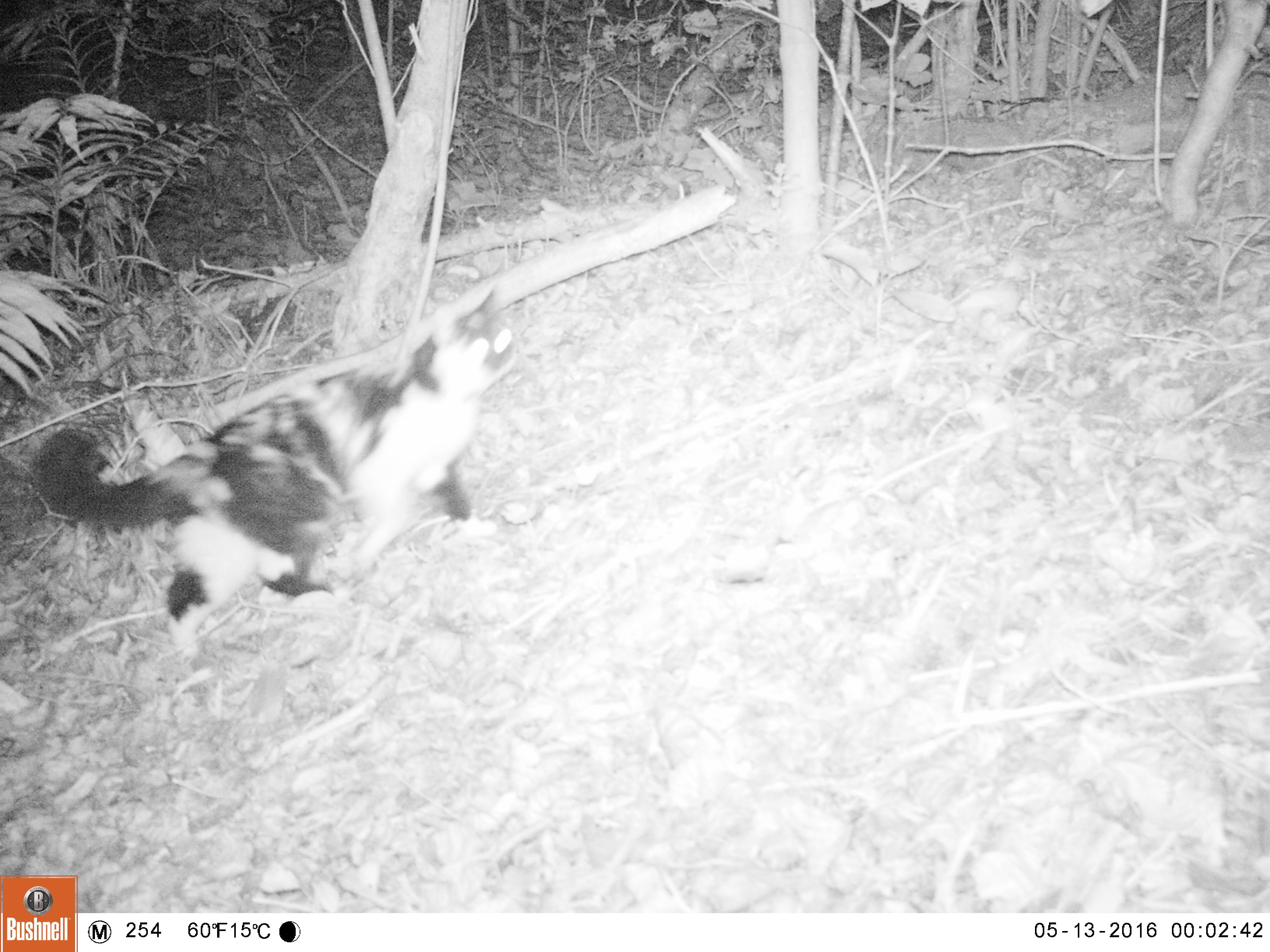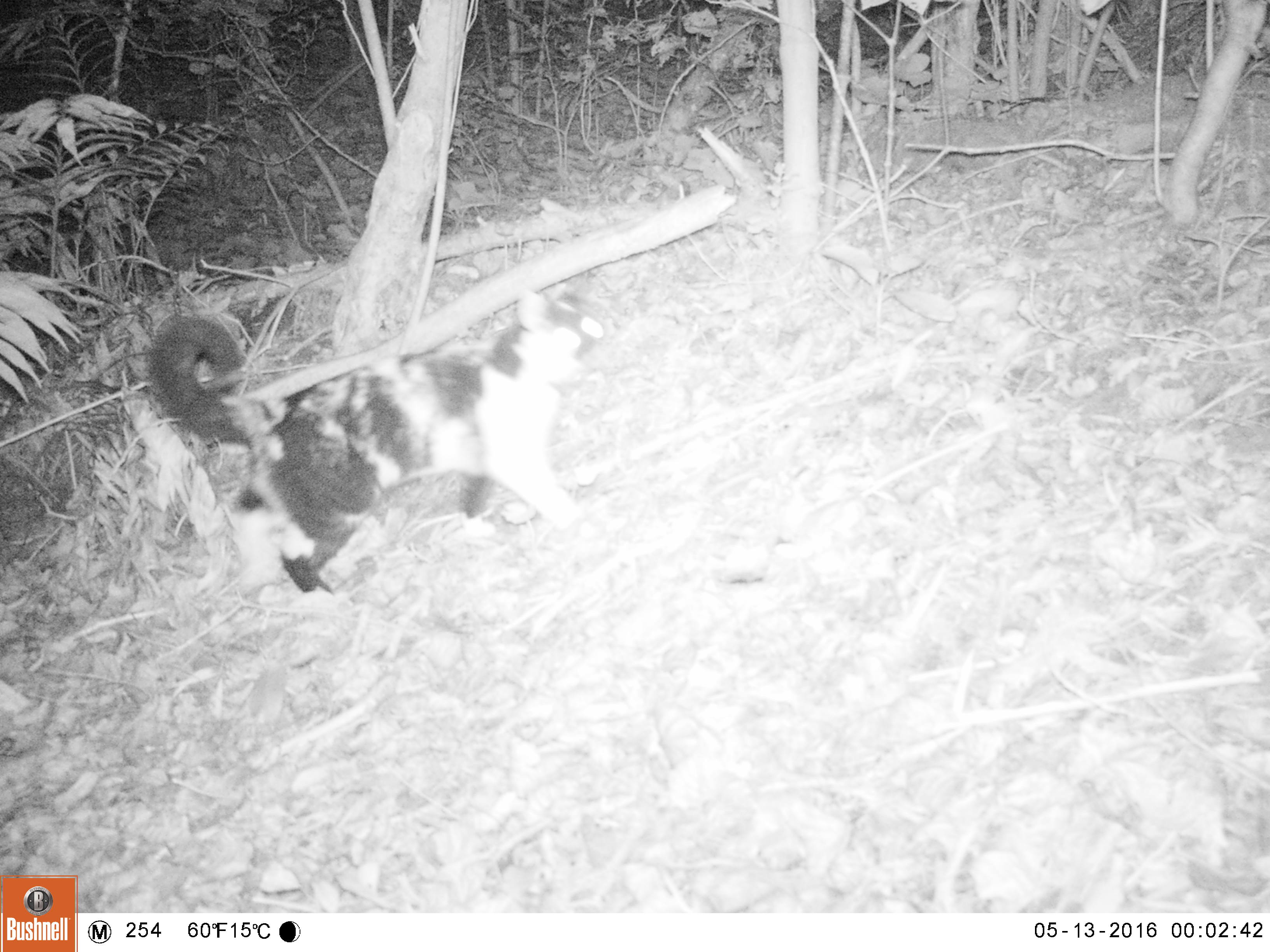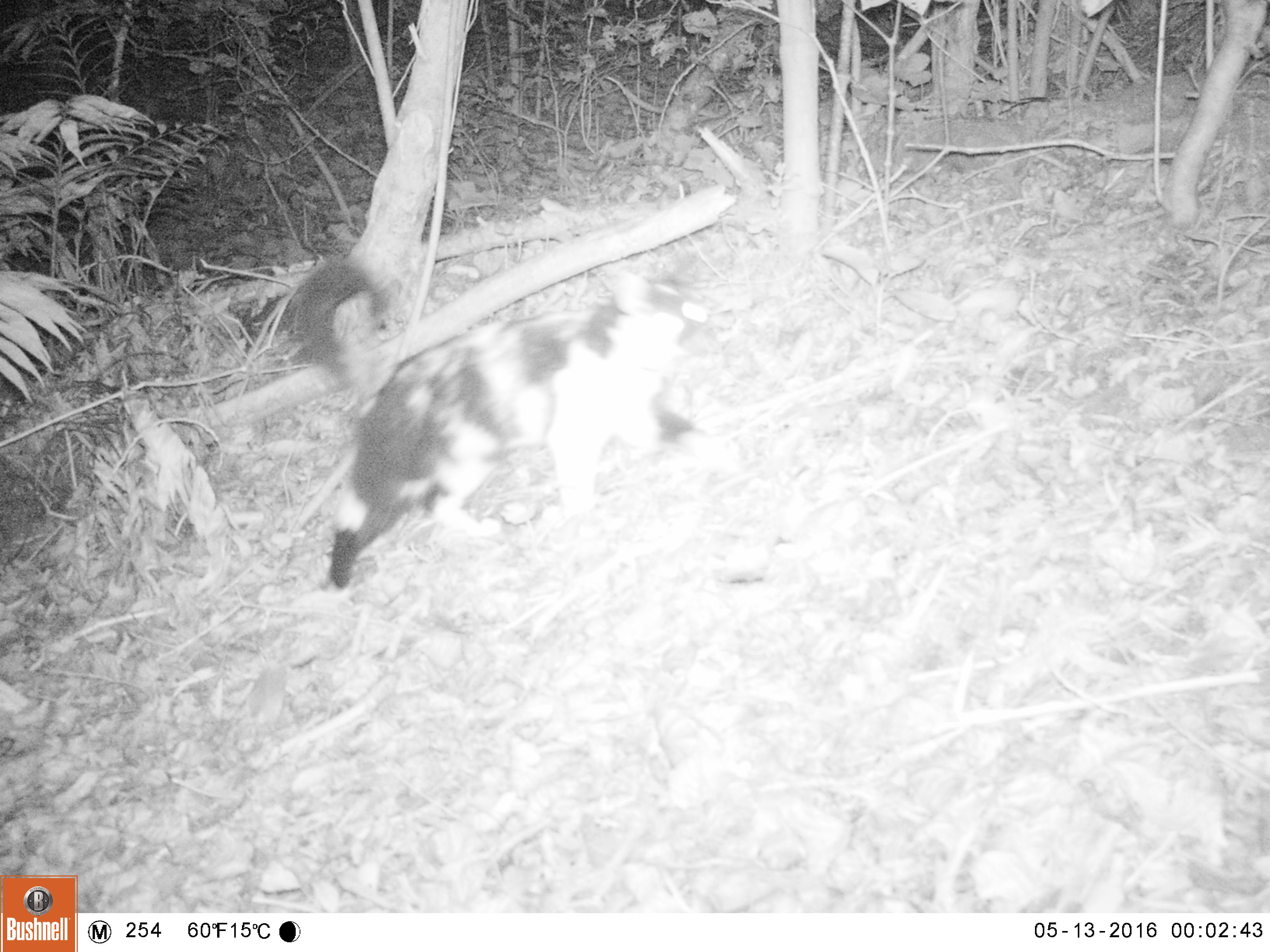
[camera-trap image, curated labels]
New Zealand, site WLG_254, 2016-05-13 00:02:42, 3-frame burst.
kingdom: Animalia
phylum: Chordata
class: Mammalia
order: Carnivora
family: Felidae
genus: Felis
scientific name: Felis catus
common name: domestic cat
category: cat